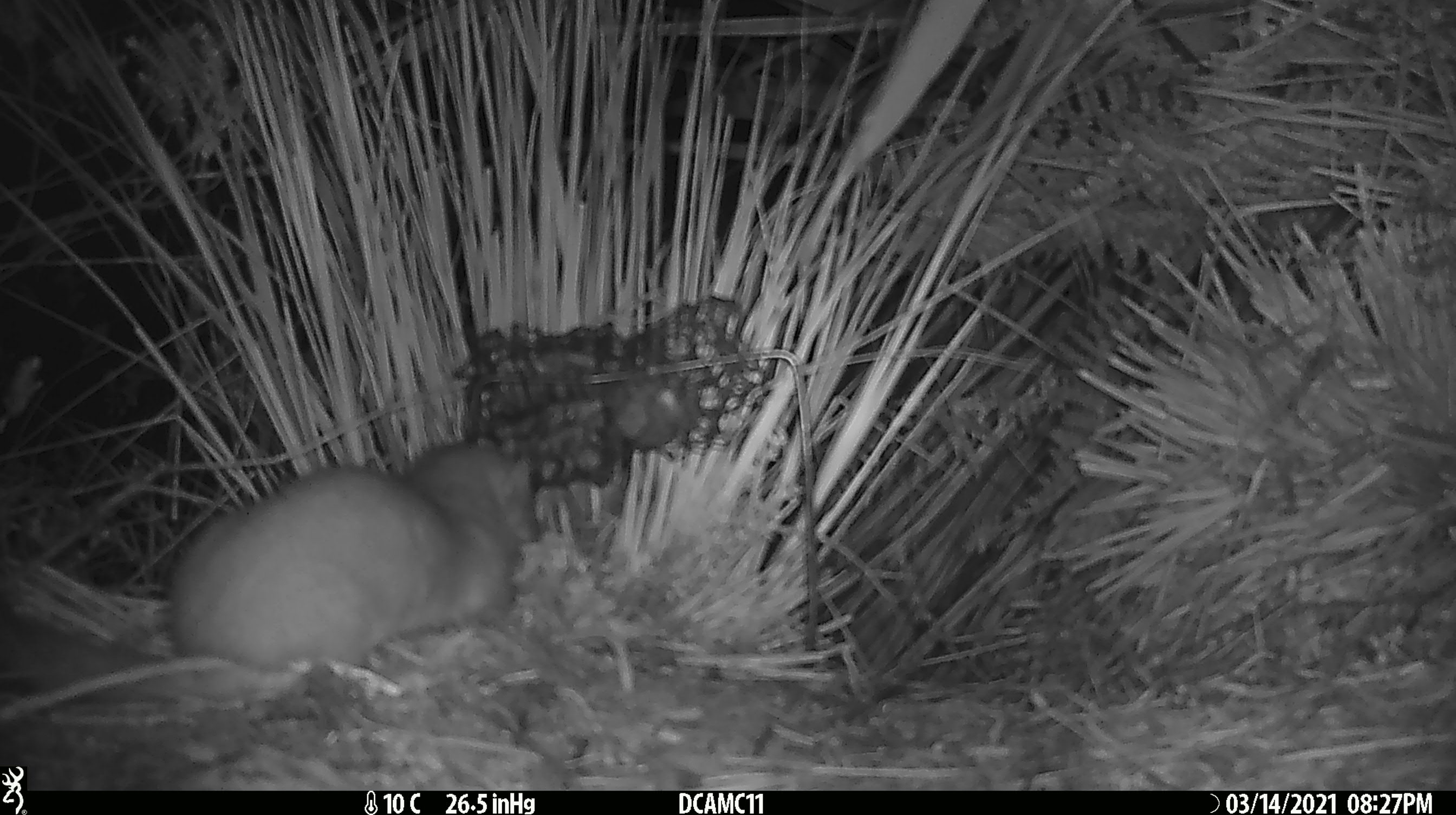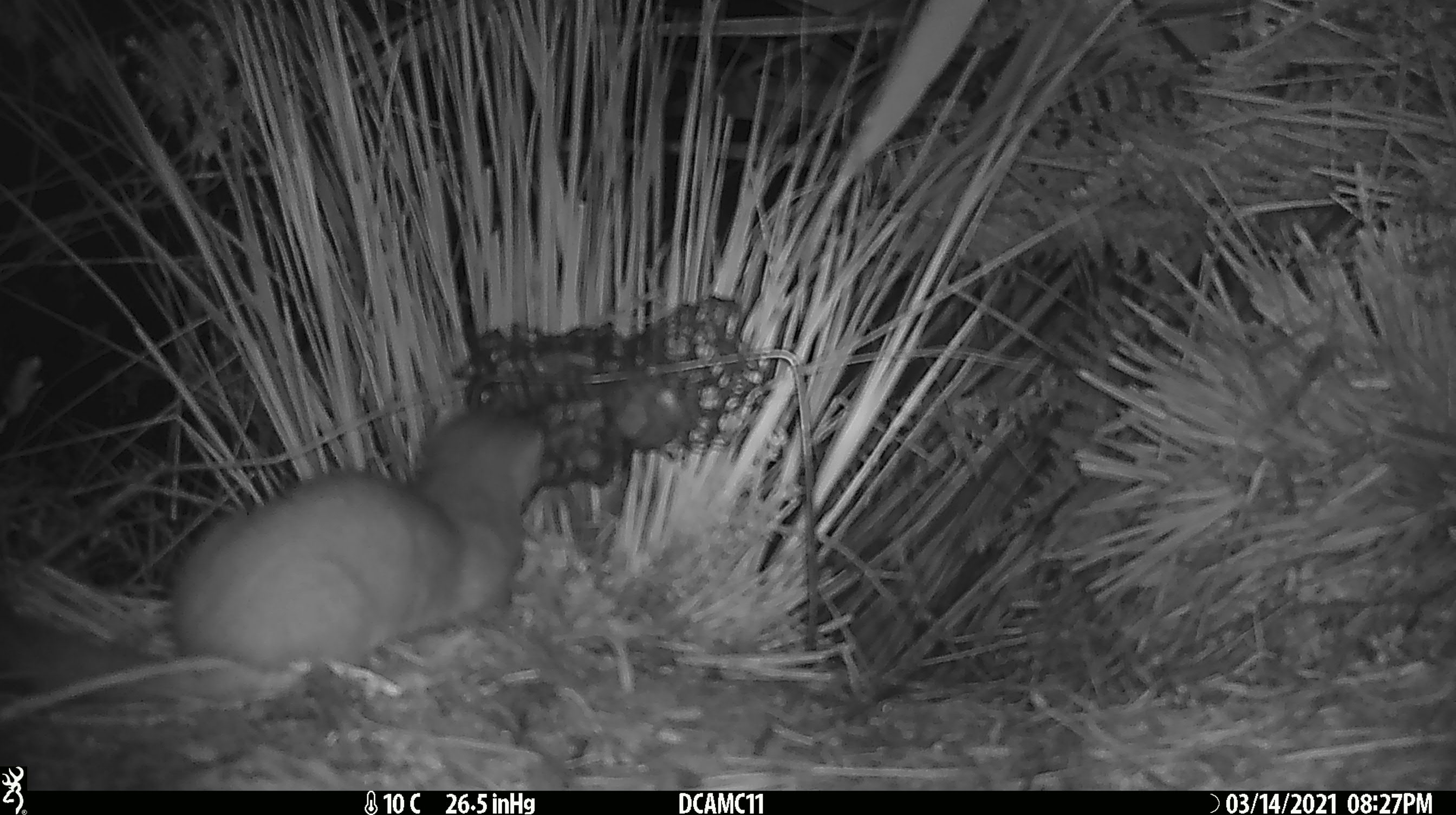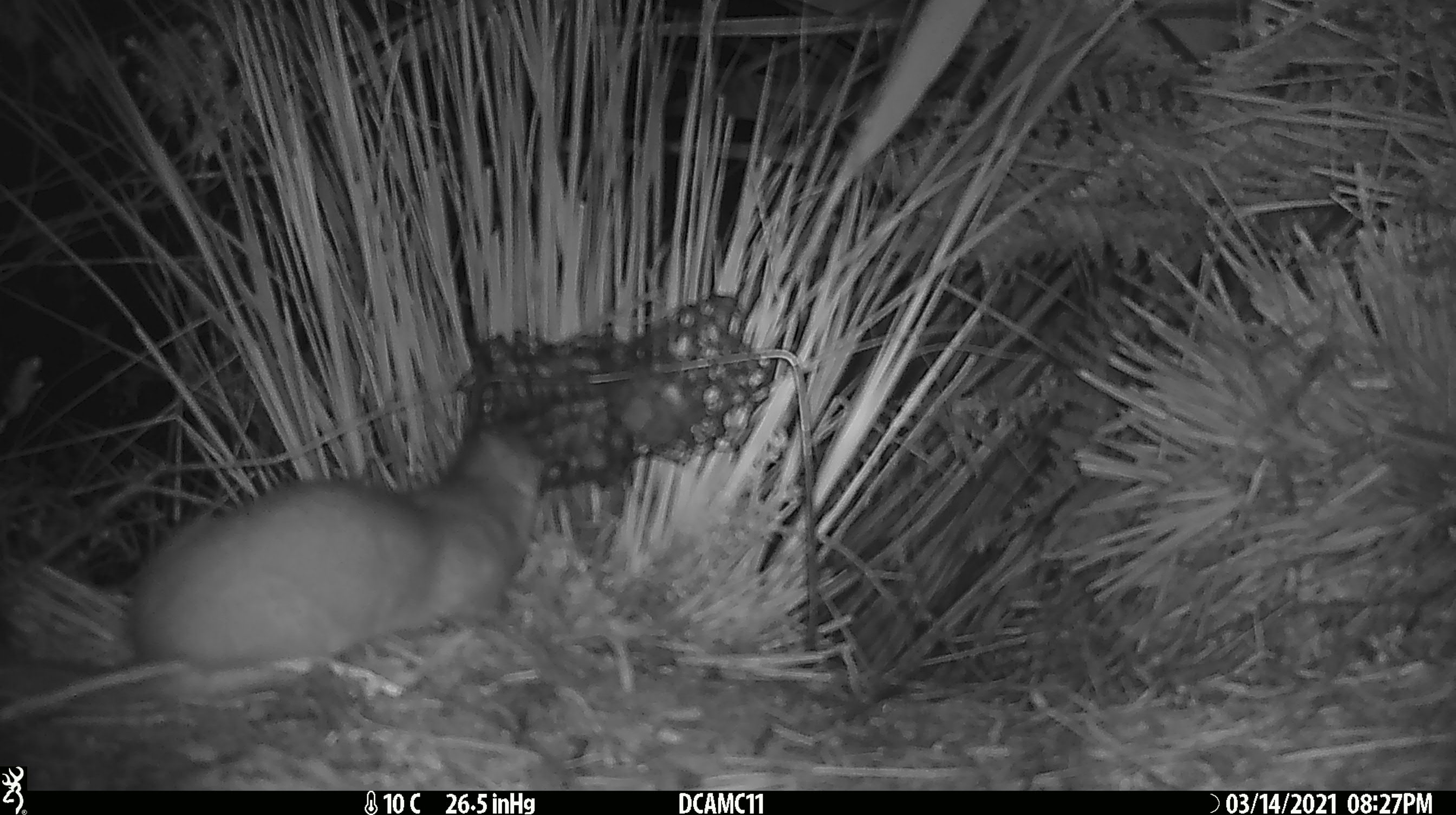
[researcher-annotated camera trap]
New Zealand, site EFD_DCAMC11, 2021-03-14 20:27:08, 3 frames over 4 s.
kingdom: Animalia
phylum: Chordata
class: Mammalia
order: Carnivora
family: Mustelidae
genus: Mustela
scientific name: Mustela erminea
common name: stoat